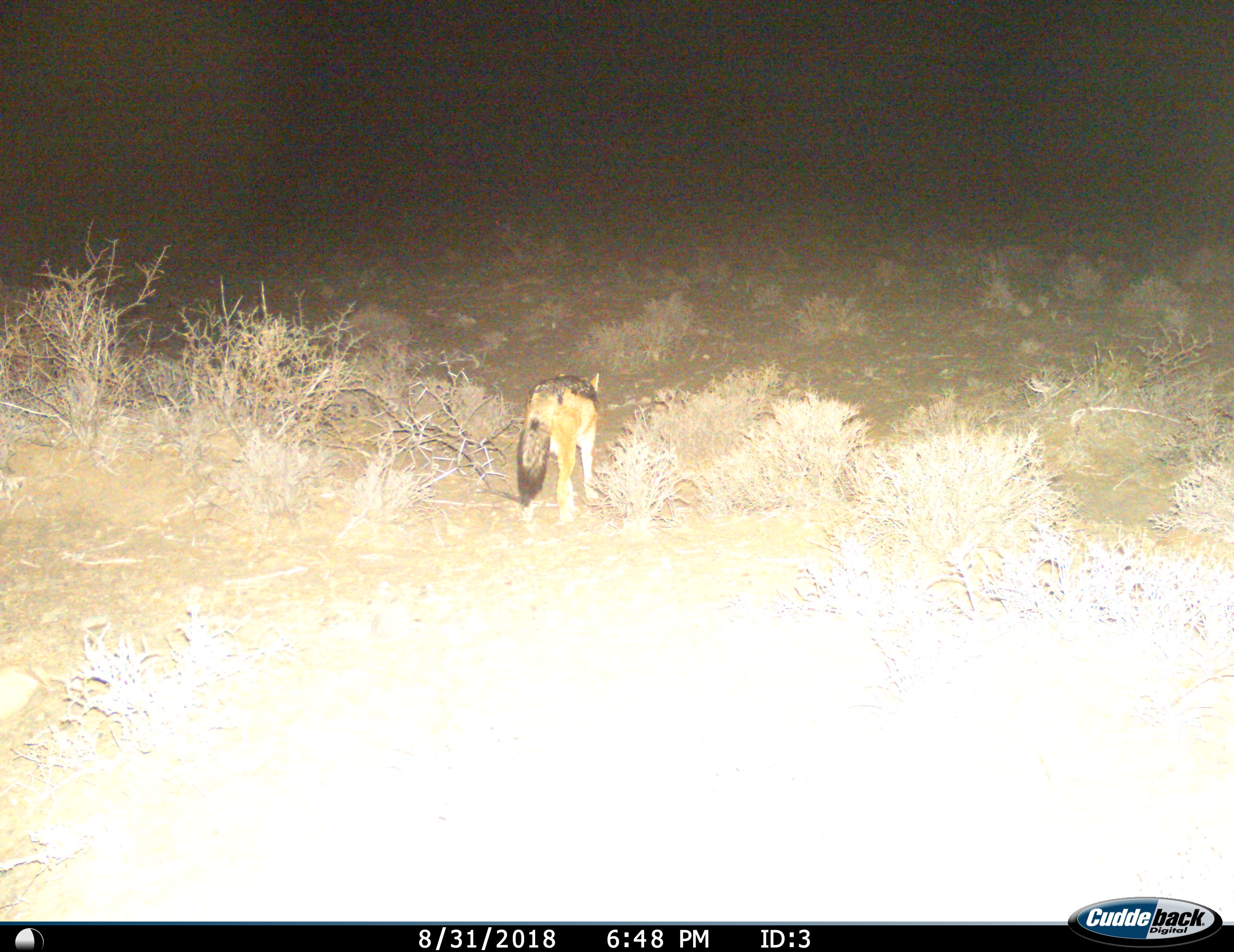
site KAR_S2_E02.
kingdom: Animalia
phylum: Chordata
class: Mammalia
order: Carnivora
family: Canidae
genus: Lupulella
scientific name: Lupulella mesomelas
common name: black-backed jackal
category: jackalblackbacked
Jackalblackbacked (black-backed jackal) (Lupulella mesomelas), count 1. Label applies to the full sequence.